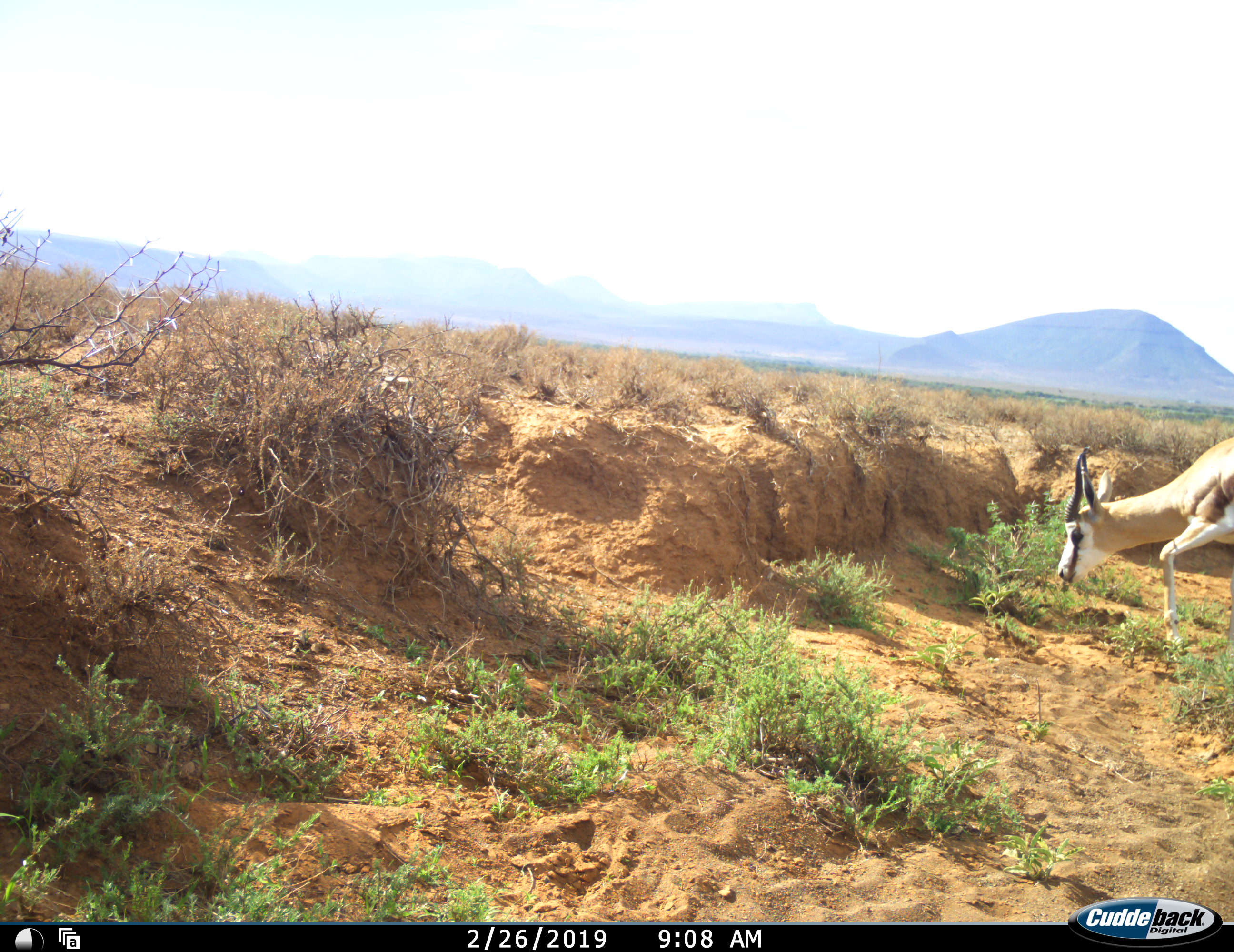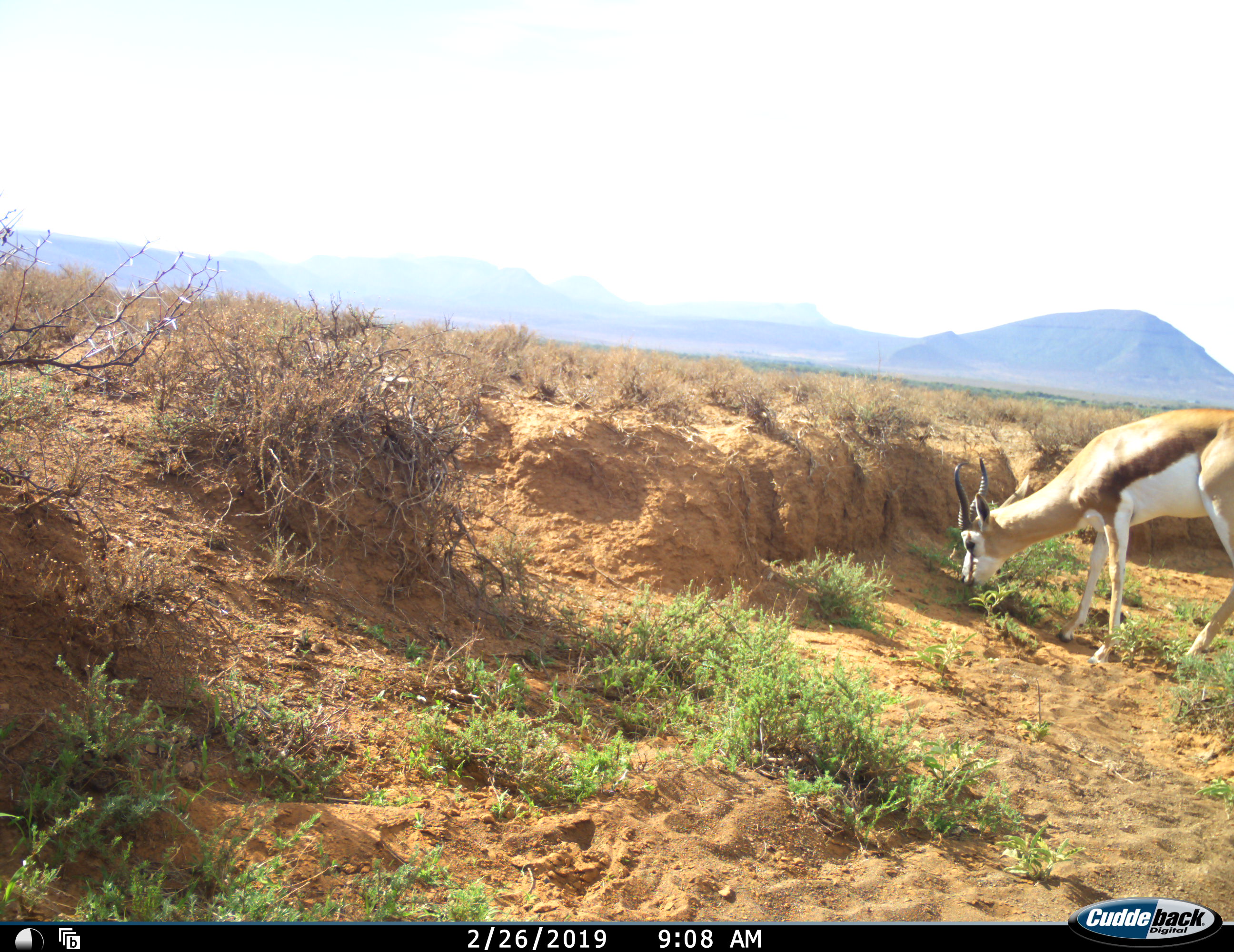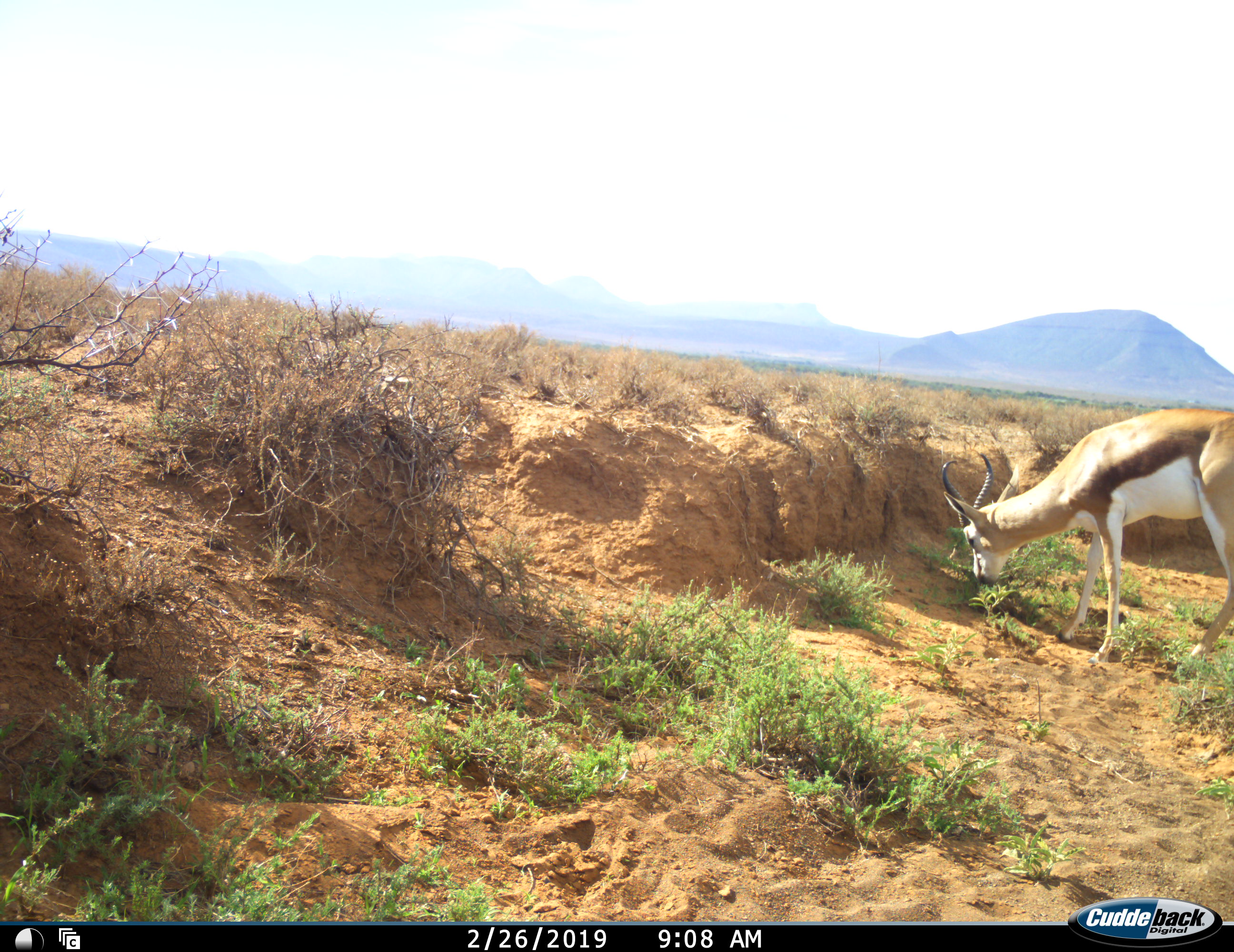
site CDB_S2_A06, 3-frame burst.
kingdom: Animalia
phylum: Chordata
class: Mammalia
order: Artiodactyla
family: Bovidae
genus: Antidorcas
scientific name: Antidorcas marsupialis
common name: springbok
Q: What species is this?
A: Springbok (Antidorcas marsupialis).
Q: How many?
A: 1.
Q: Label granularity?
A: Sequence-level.